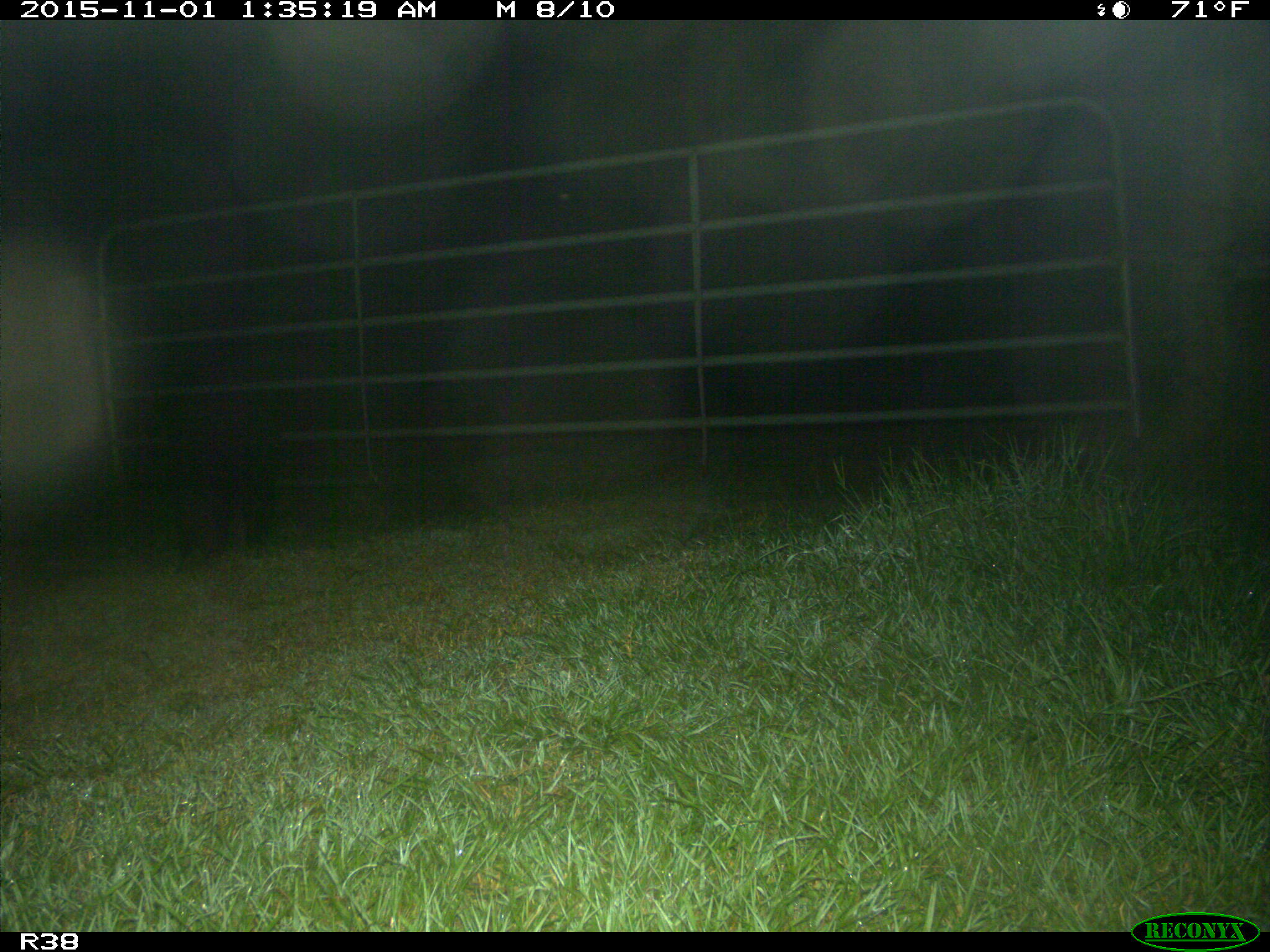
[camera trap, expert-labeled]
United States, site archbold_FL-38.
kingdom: Animalia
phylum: Chordata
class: Mammalia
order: Artiodactyla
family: Suidae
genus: Sus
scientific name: Sus scrofa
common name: wild boar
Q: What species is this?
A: Sus scrofa (wild boar).